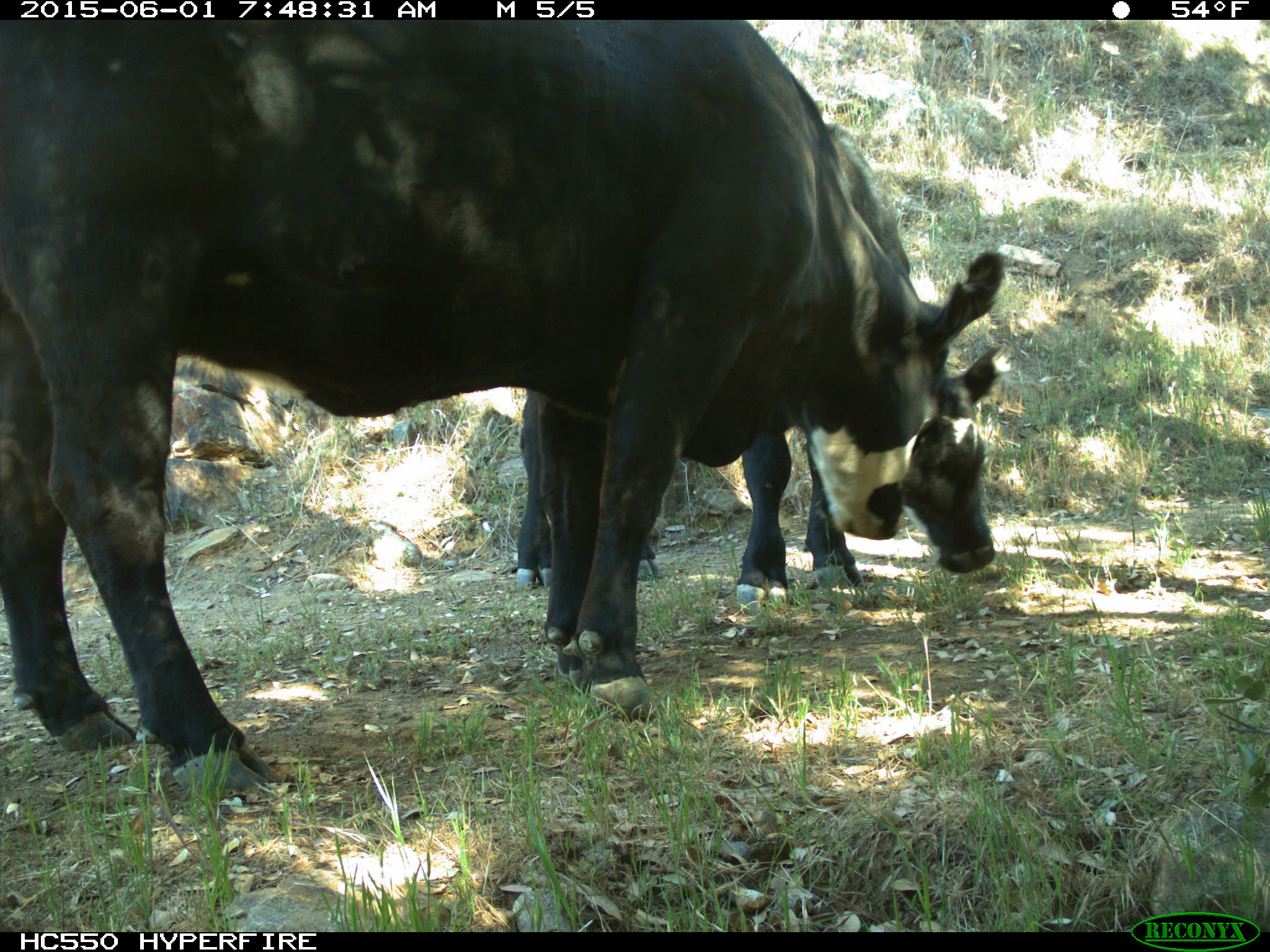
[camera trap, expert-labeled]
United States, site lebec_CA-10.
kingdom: Animalia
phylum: Chordata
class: Mammalia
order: Artiodactyla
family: Bovidae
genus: Bos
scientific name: Bos taurus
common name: domestic cow